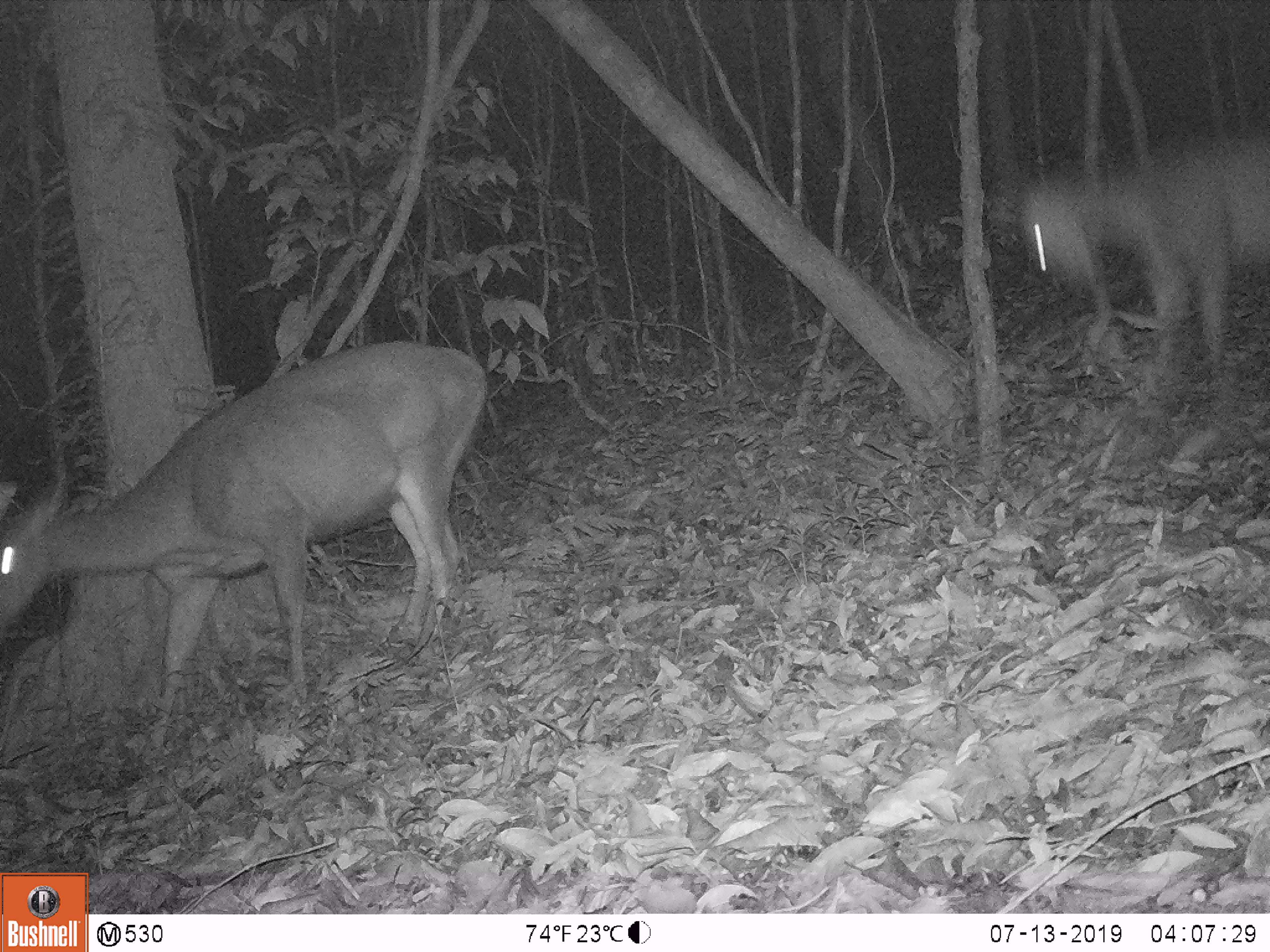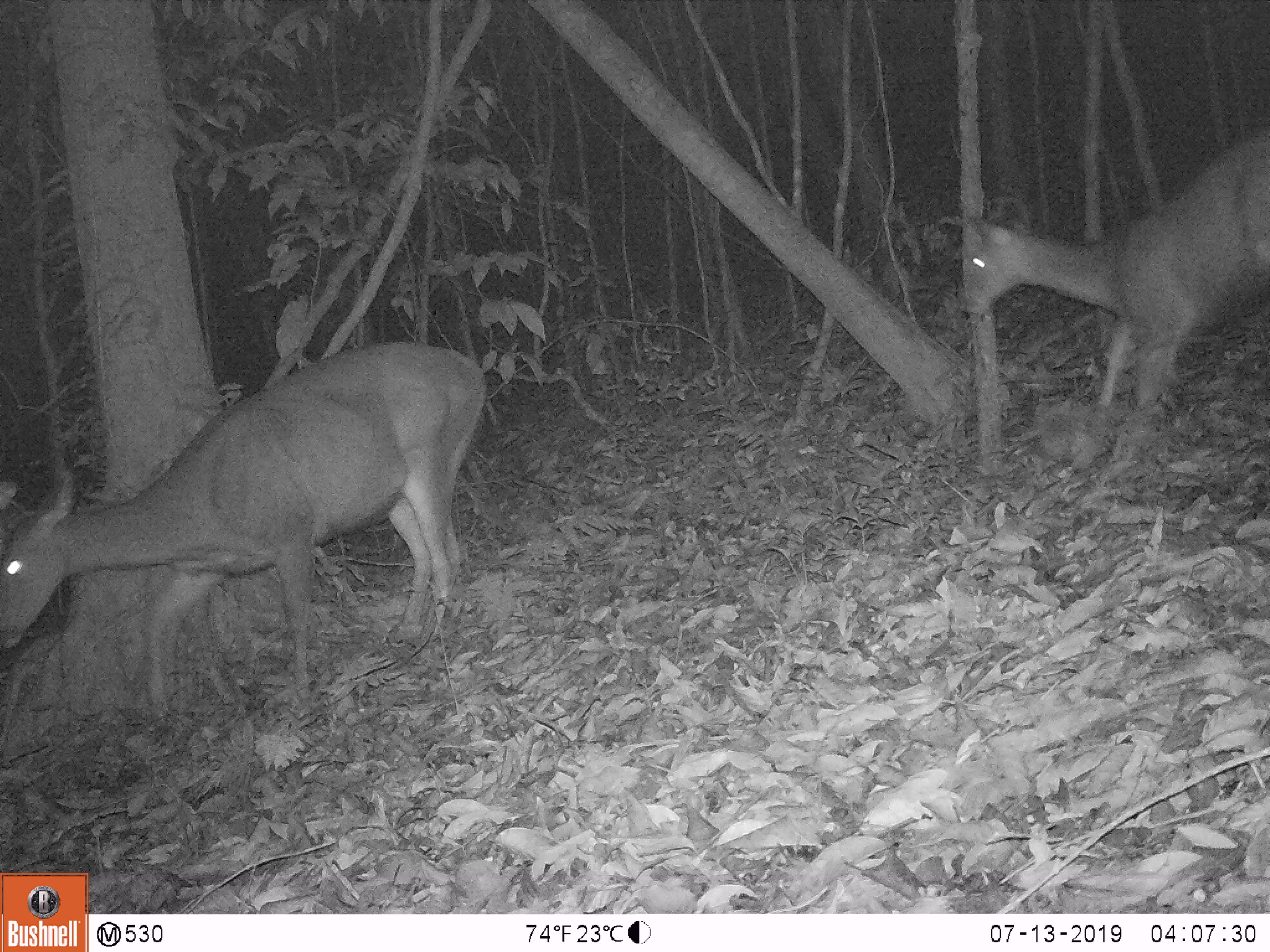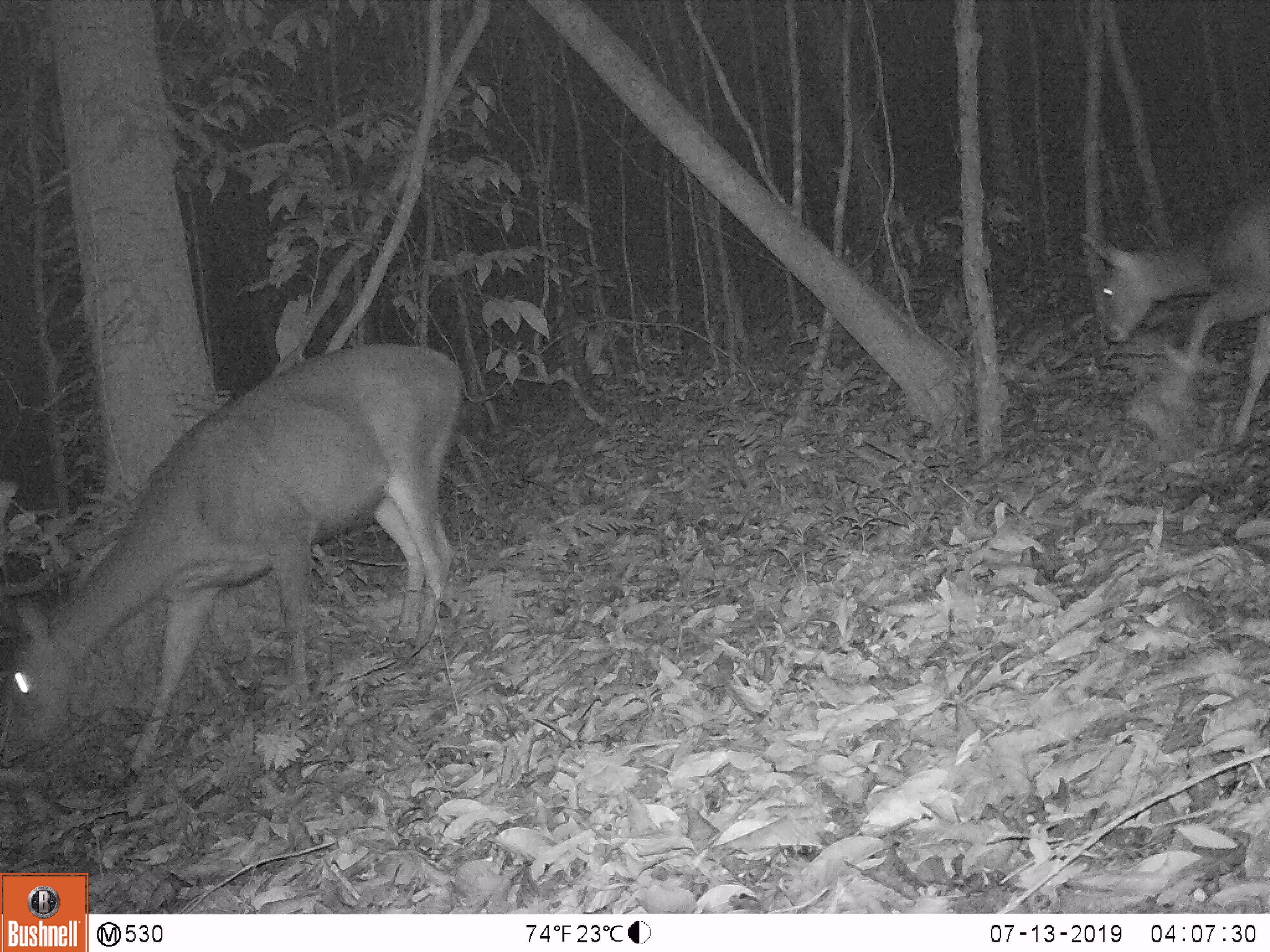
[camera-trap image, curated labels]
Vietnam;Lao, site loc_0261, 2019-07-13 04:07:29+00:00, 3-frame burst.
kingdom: Animalia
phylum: Chordata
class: Mammalia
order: Artiodactyla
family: Cervidae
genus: Rusa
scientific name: Rusa unicolor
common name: sambar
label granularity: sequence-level